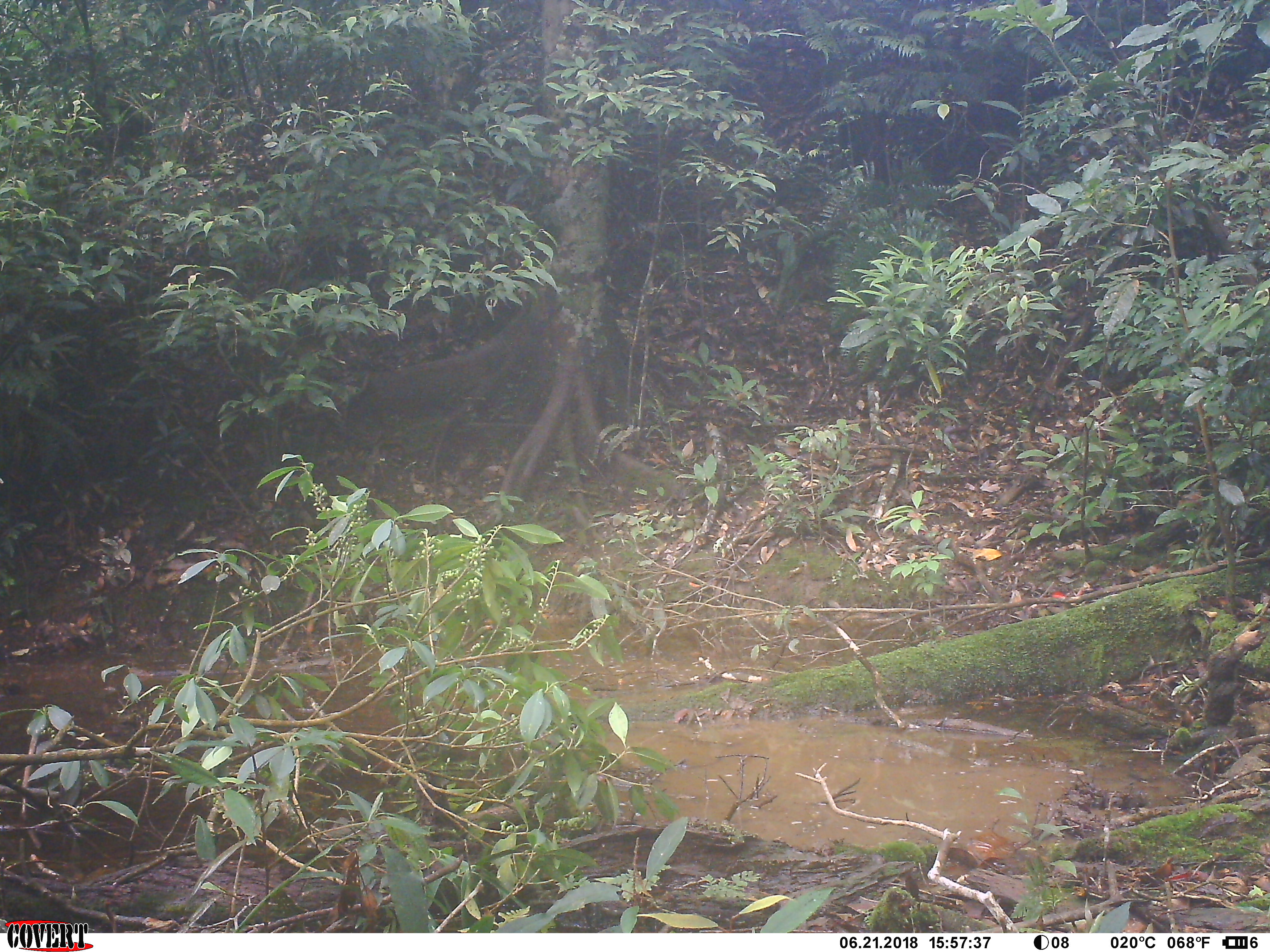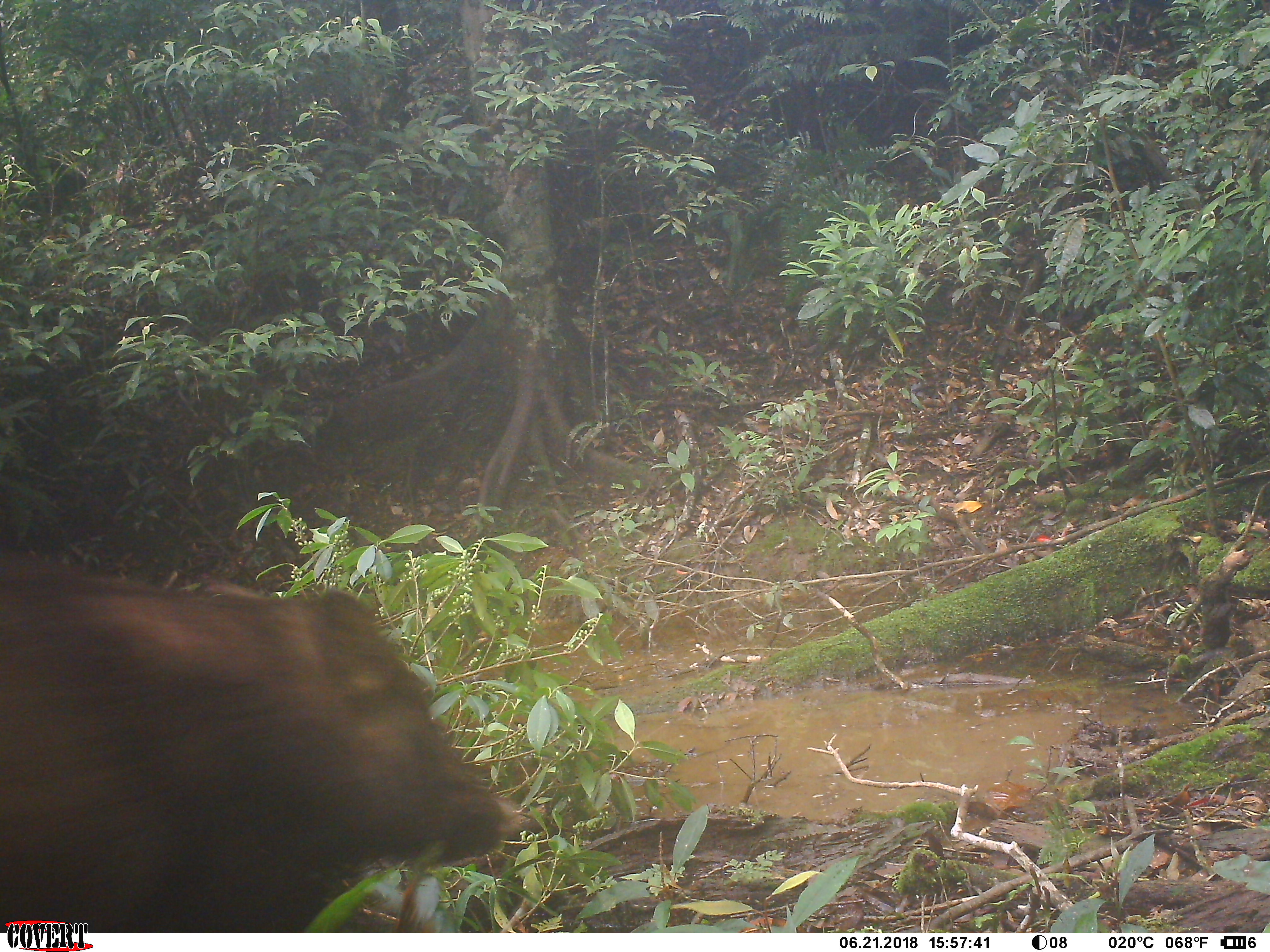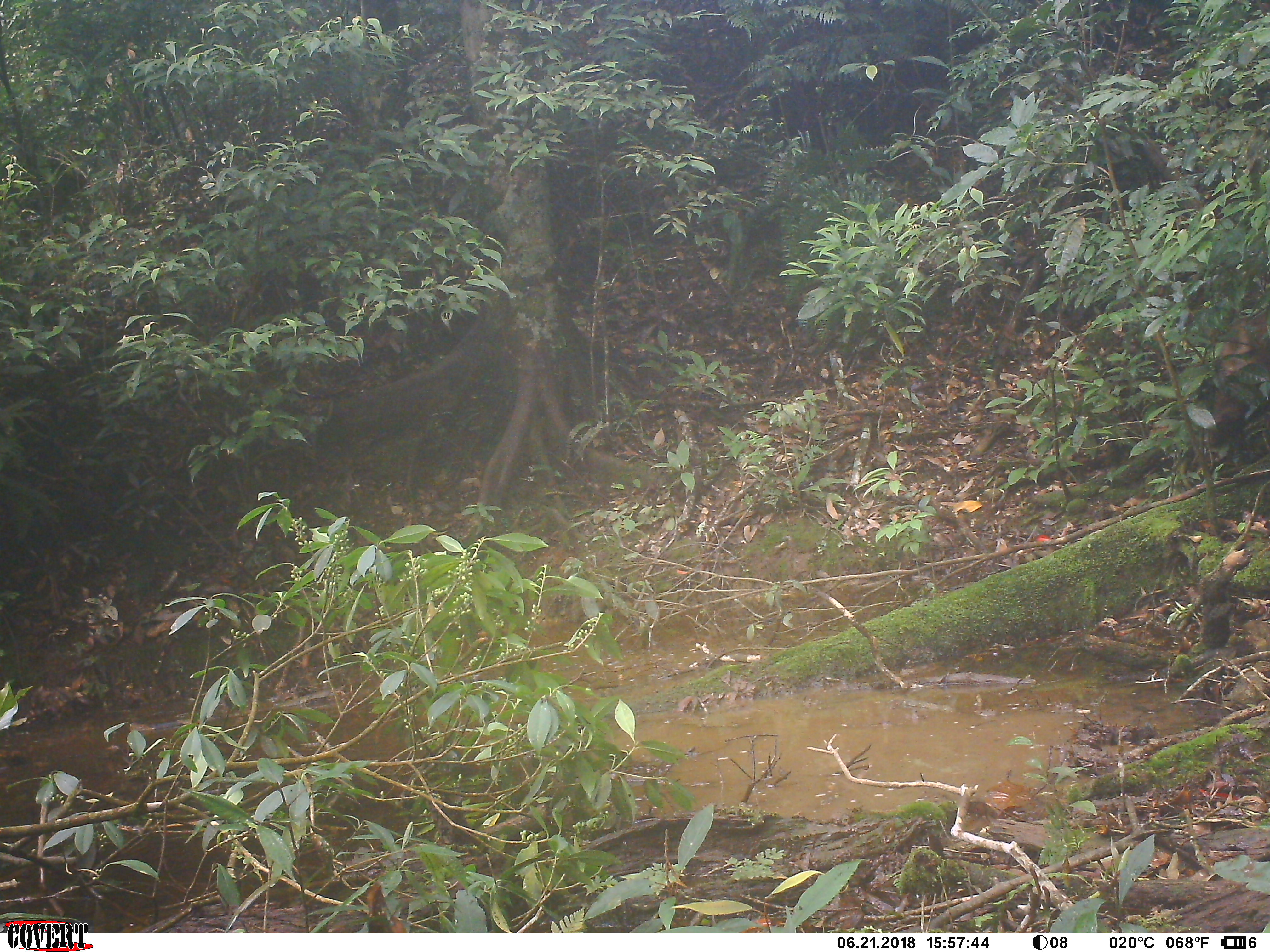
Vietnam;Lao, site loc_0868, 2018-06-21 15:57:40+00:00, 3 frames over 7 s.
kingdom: Animalia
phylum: Chordata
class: Mammalia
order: Artiodactyla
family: Suidae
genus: Sus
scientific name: Sus scrofa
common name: eurasian wild pig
Eurasian wild pig (Sus scrofa). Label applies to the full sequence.